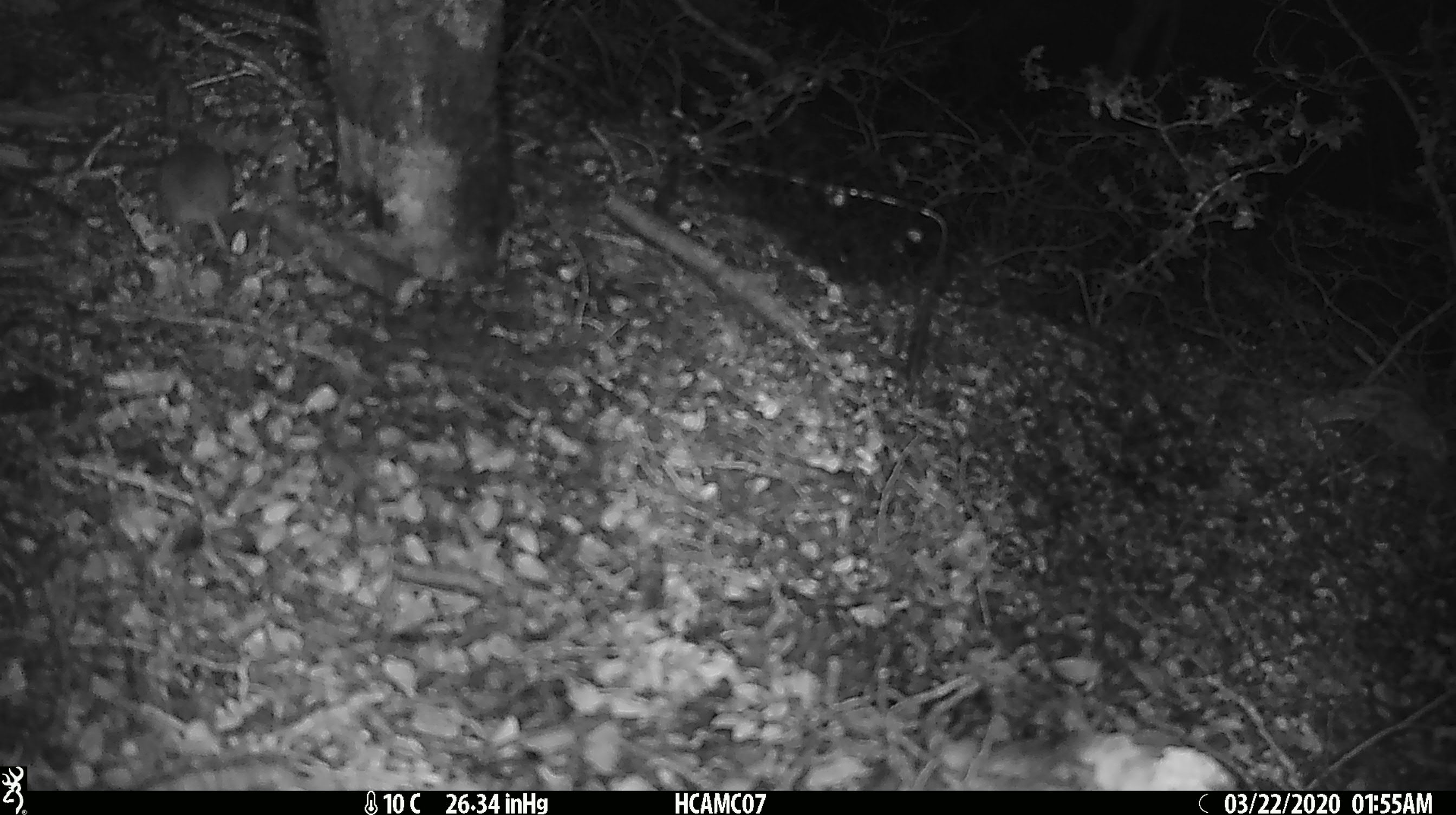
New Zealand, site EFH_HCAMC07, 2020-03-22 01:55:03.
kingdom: Animalia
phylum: Chordata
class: Mammalia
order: Rodentia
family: Muridae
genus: Mus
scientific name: Mus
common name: mouse